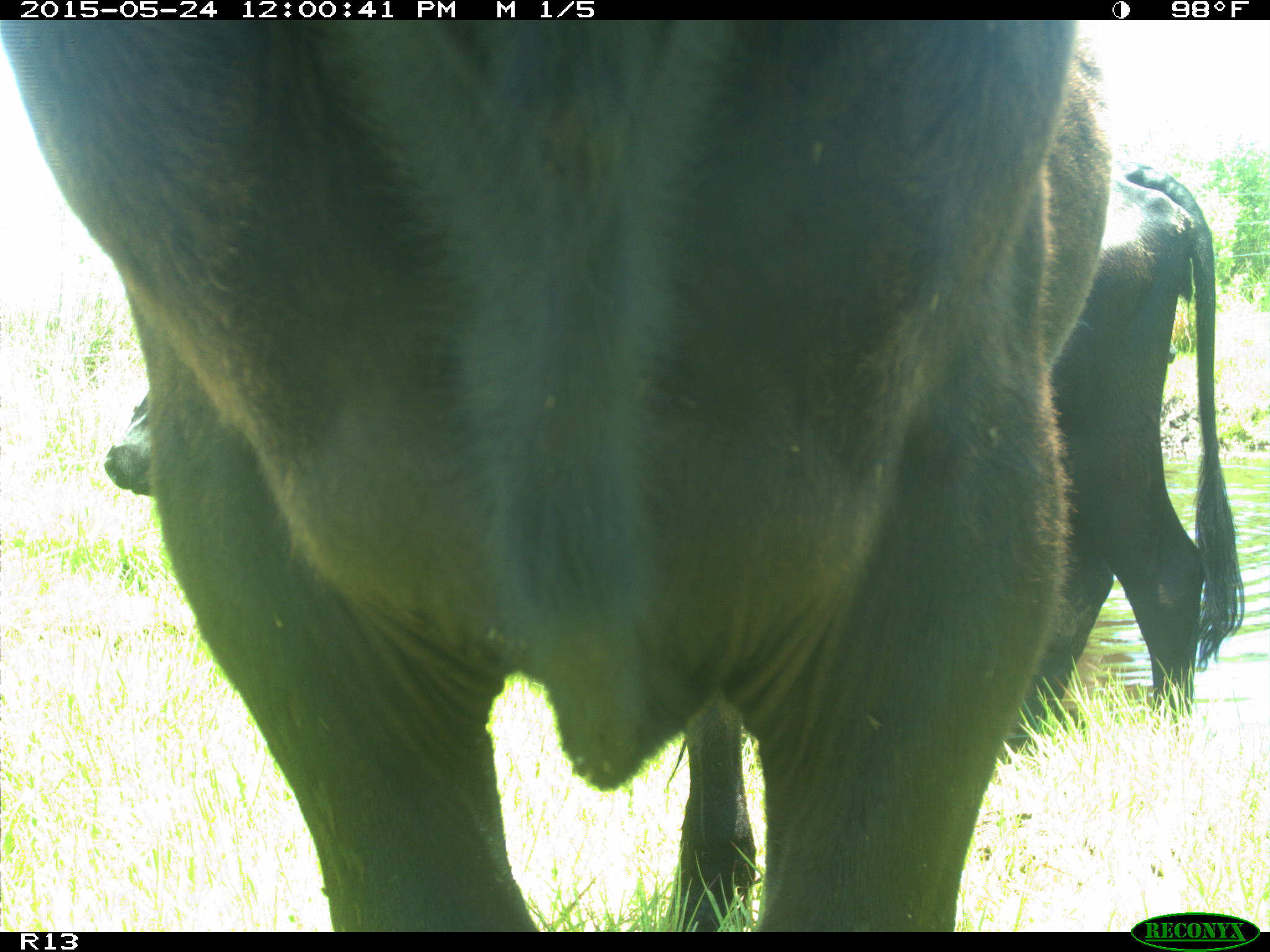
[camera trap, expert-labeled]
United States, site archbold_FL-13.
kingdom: Animalia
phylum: Chordata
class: Mammalia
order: Artiodactyla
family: Bovidae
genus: Bos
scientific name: Bos taurus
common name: domestic cow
Bos taurus (domestic cow).